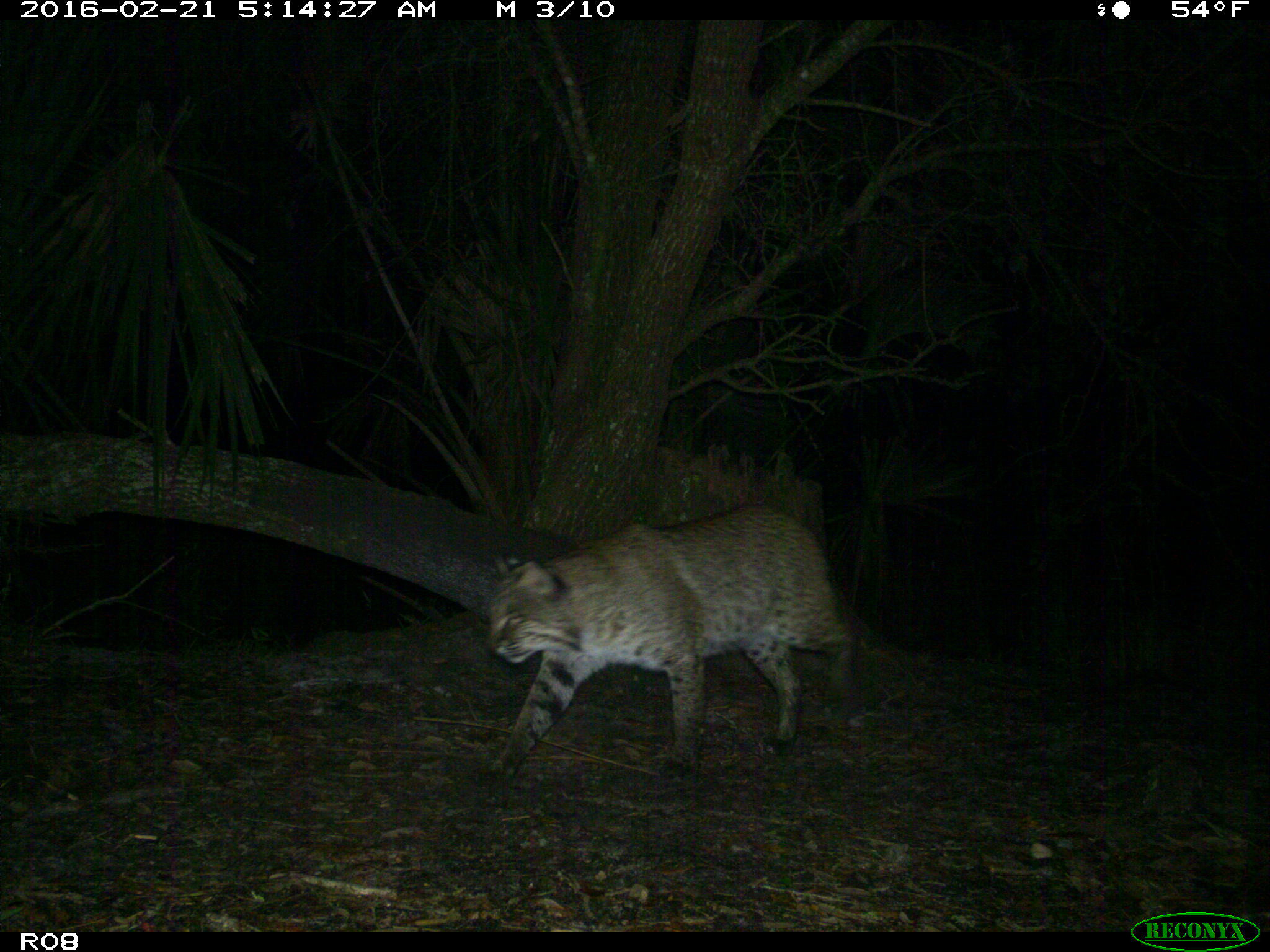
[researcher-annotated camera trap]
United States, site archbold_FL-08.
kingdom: Animalia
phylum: Chordata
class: Mammalia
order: Carnivora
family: Felidae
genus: Lynx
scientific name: Lynx rufus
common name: bobcat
Lynx rufus (bobcat).